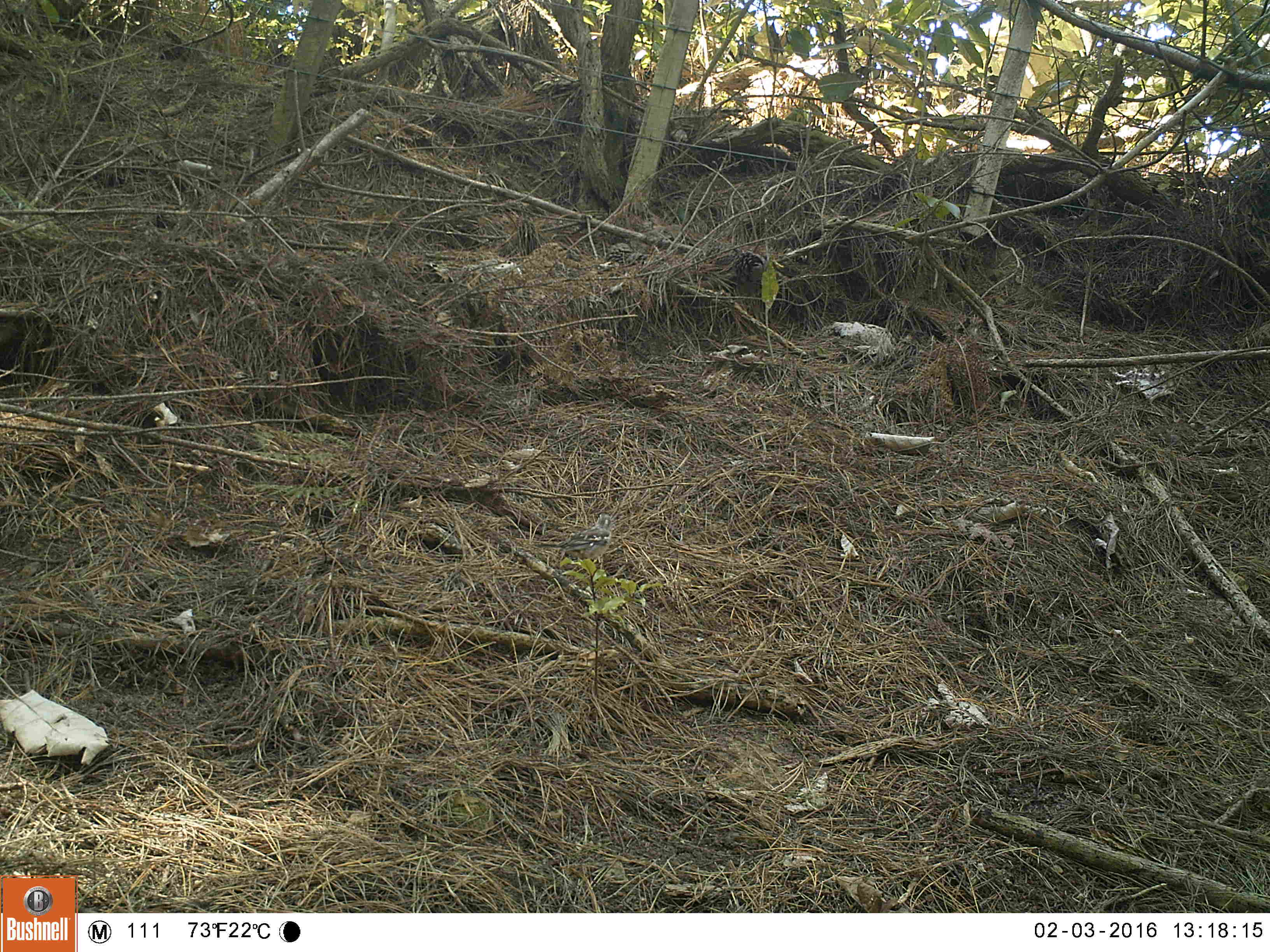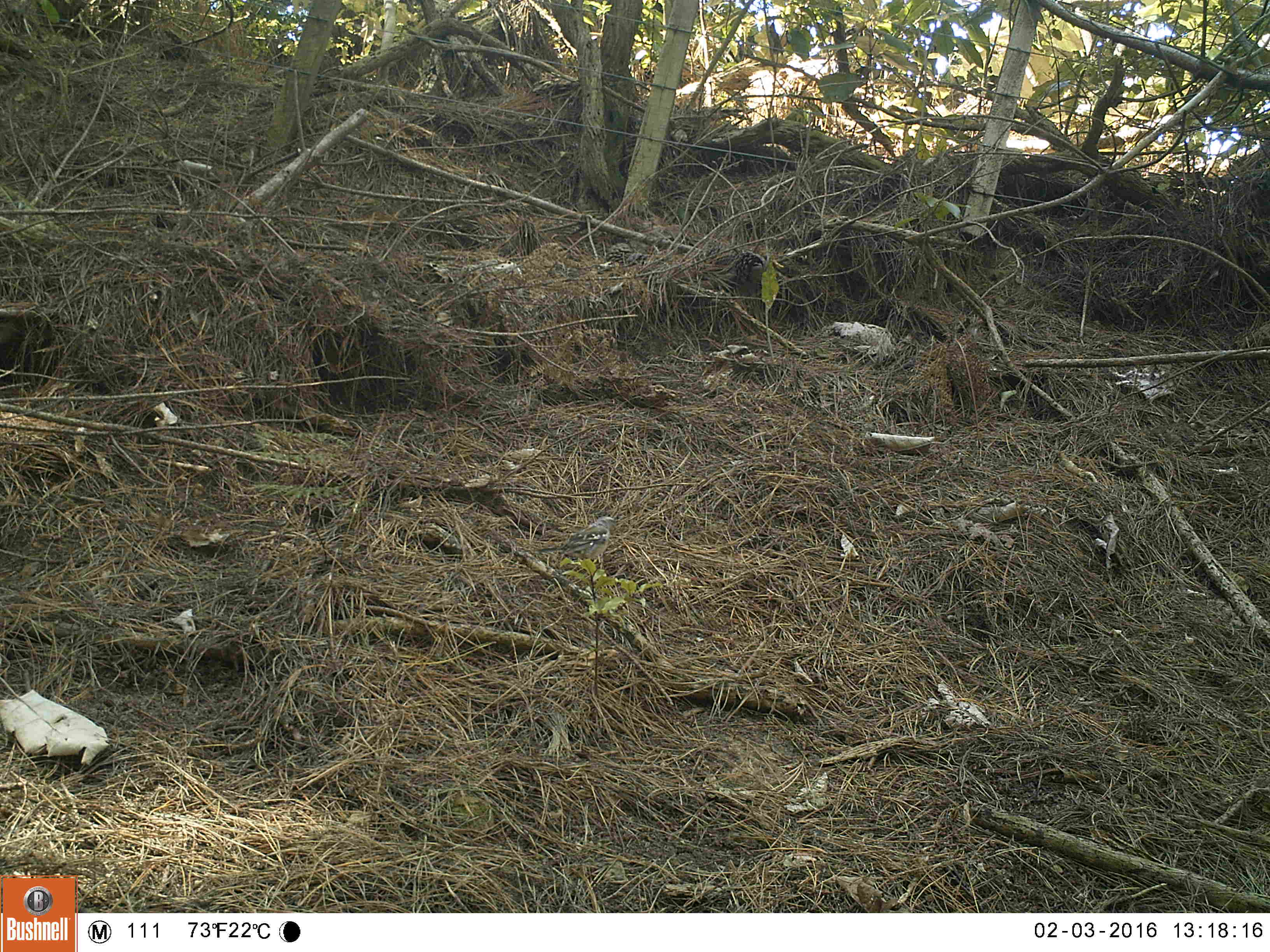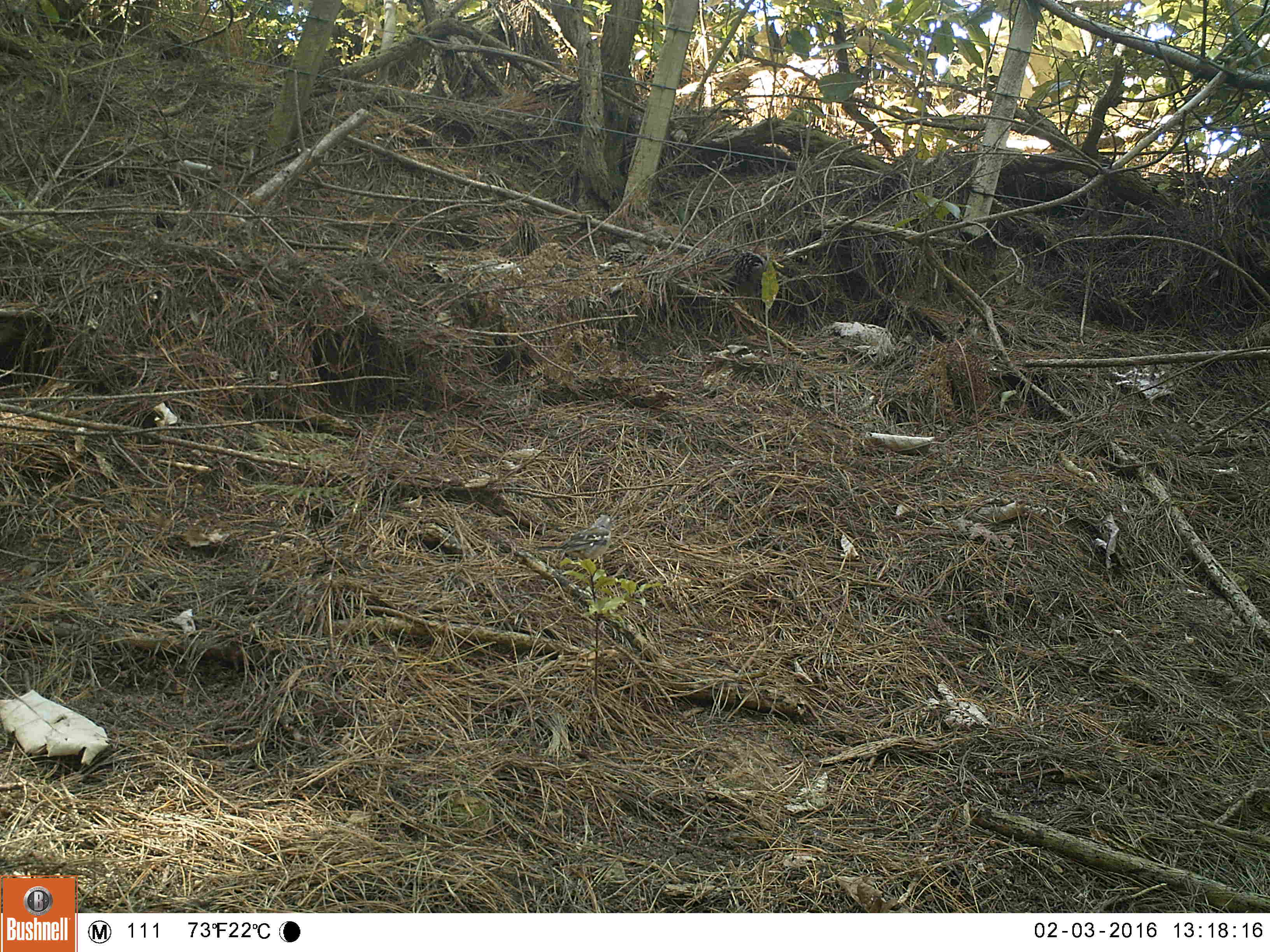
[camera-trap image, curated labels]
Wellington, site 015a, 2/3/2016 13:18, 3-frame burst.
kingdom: Animalia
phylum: Chordata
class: Aves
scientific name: Aves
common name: bird